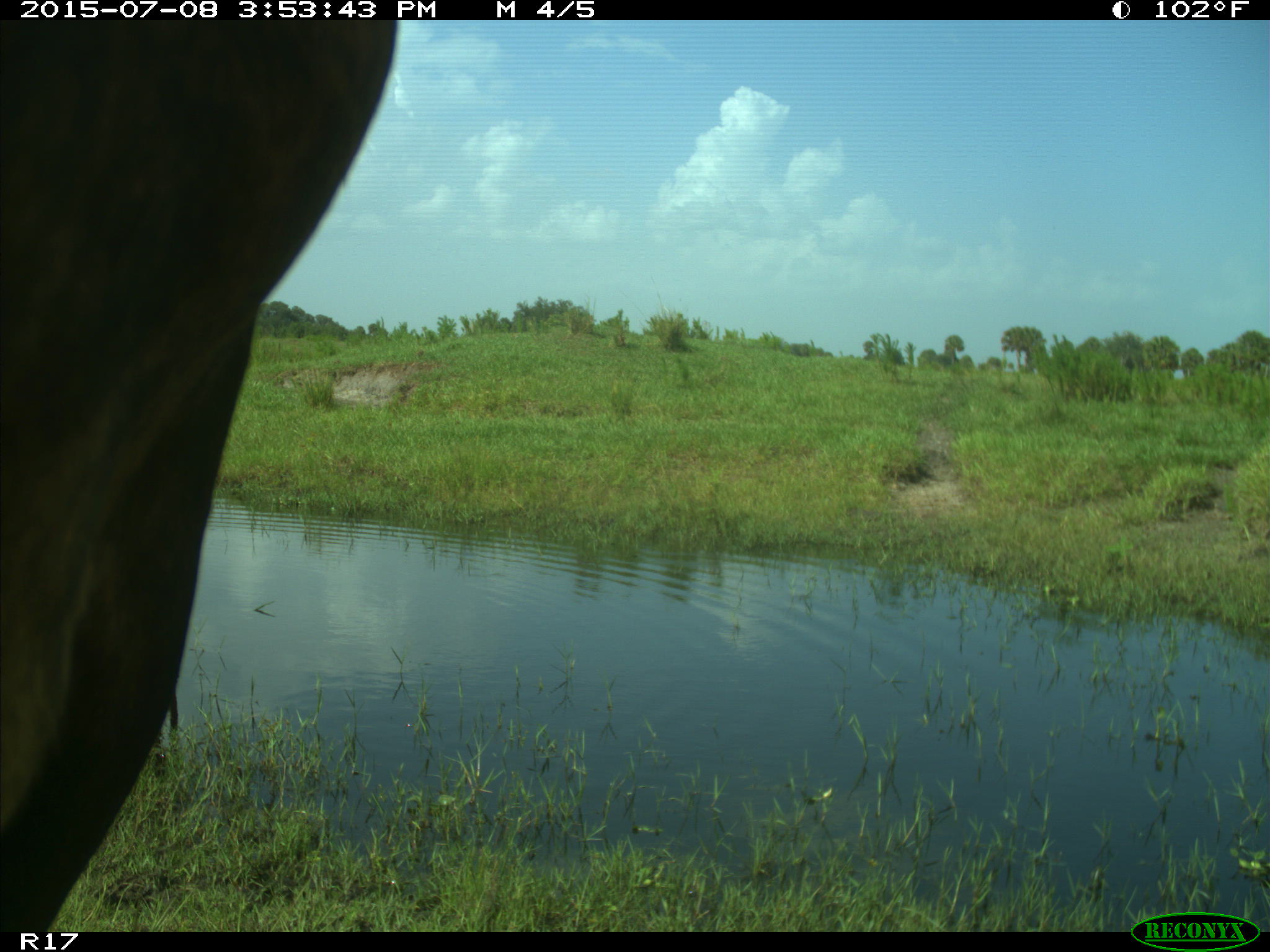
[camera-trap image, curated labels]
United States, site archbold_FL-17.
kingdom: Animalia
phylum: Chordata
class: Mammalia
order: Artiodactyla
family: Bovidae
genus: Bos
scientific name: Bos taurus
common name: domestic cow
Bos taurus (domestic cow).